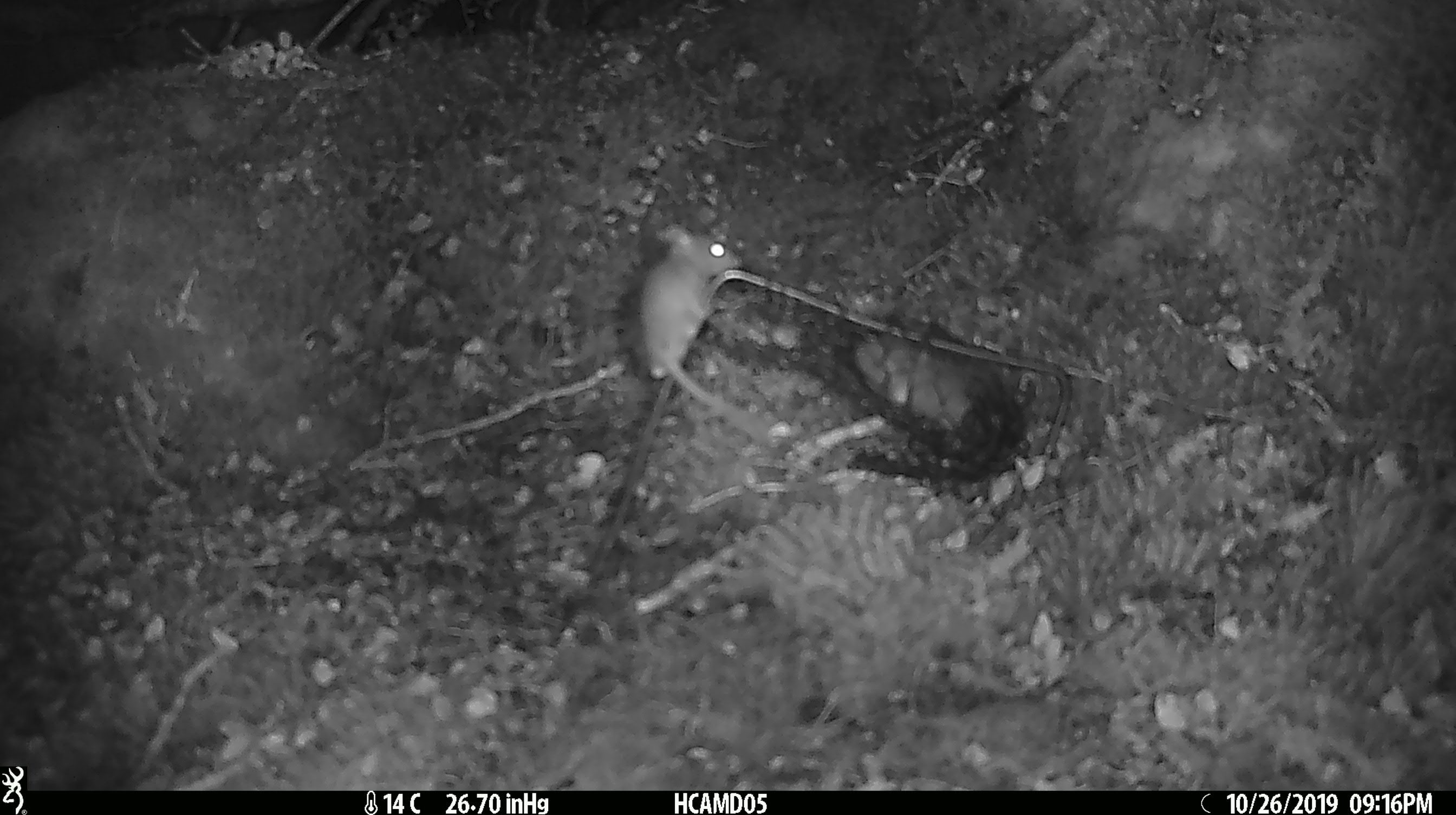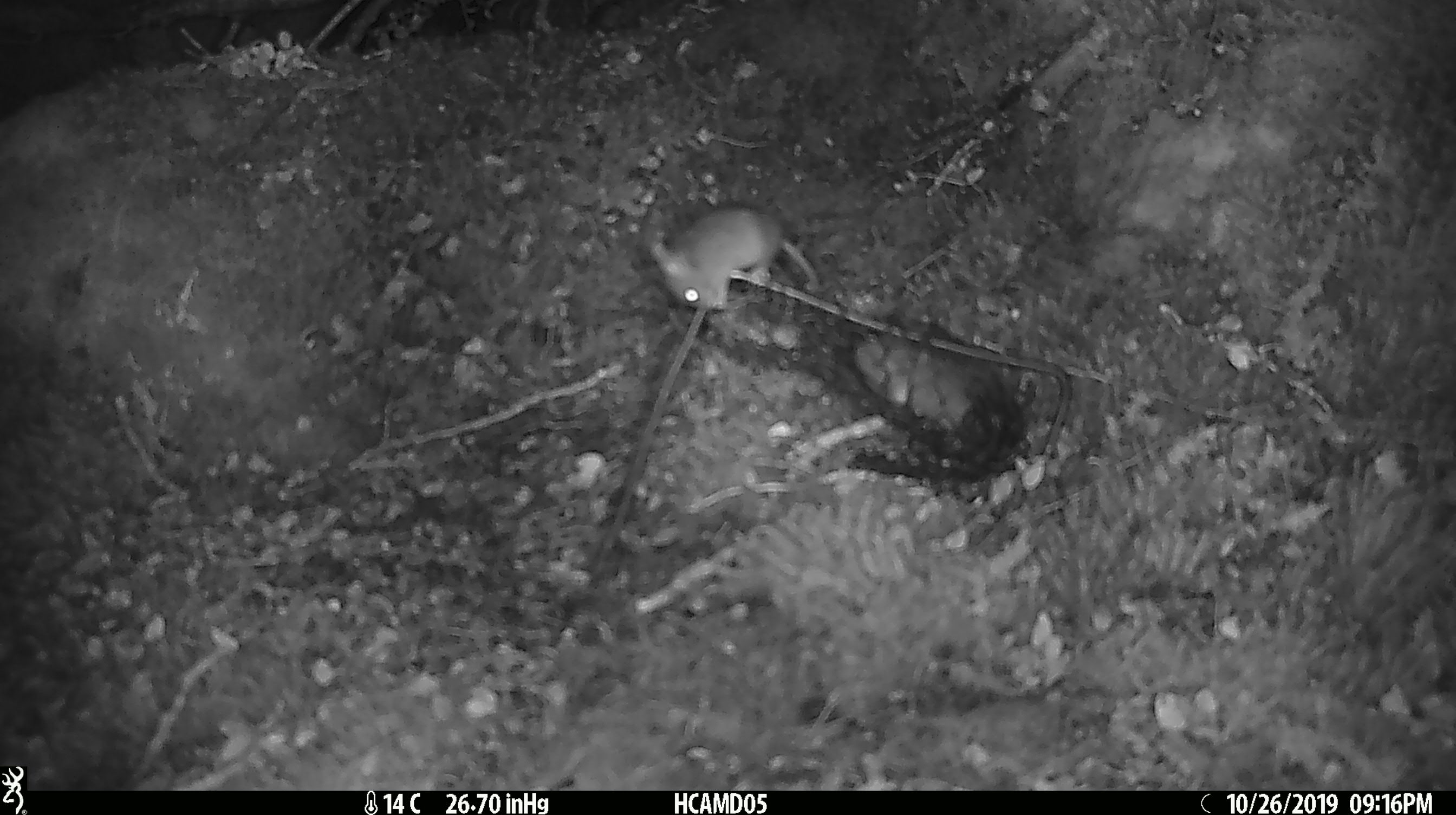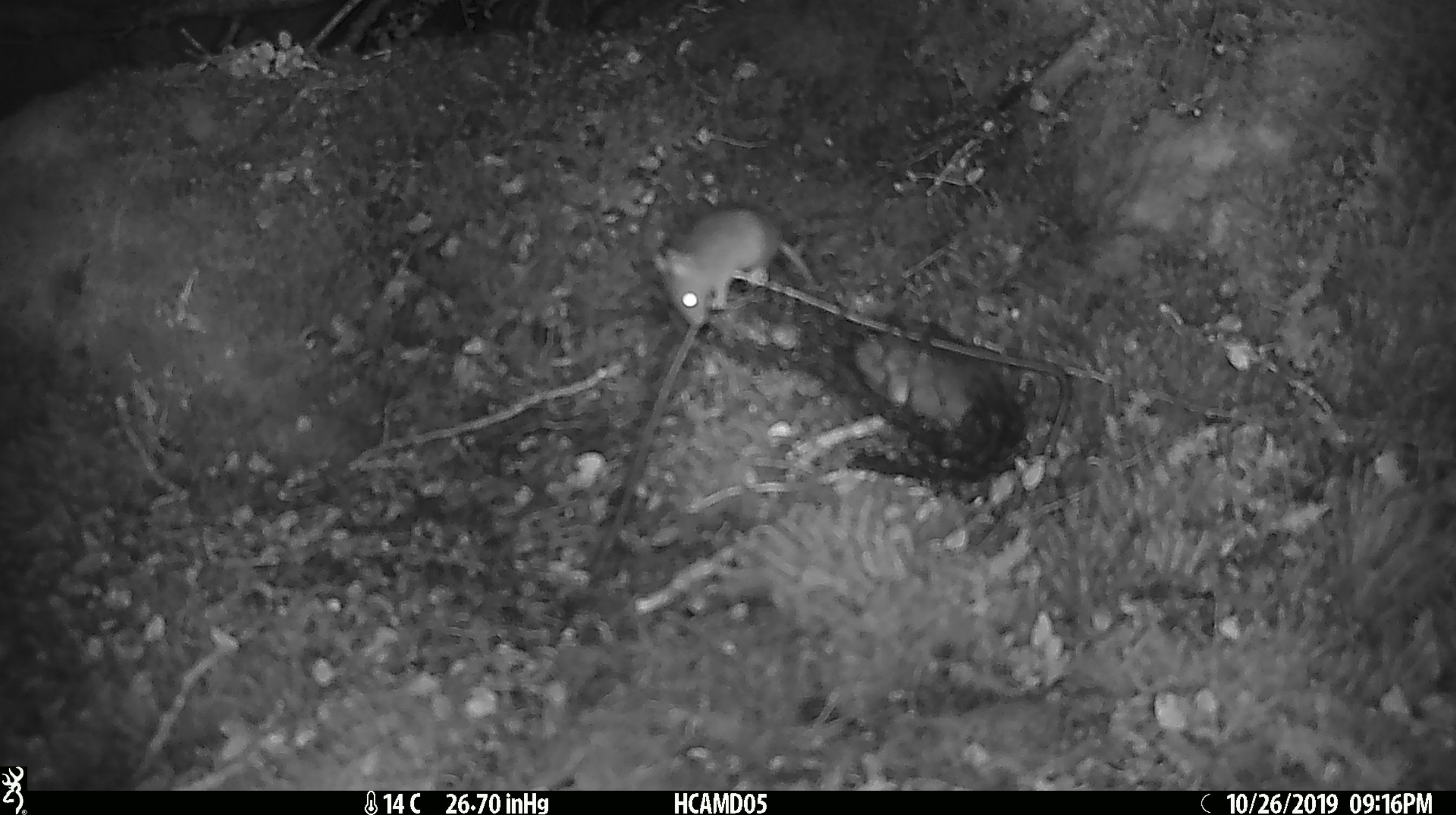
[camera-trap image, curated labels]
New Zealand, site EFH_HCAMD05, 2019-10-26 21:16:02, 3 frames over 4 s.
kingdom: Animalia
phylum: Chordata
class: Mammalia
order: Rodentia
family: Muridae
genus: Mus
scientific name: Mus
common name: mouse